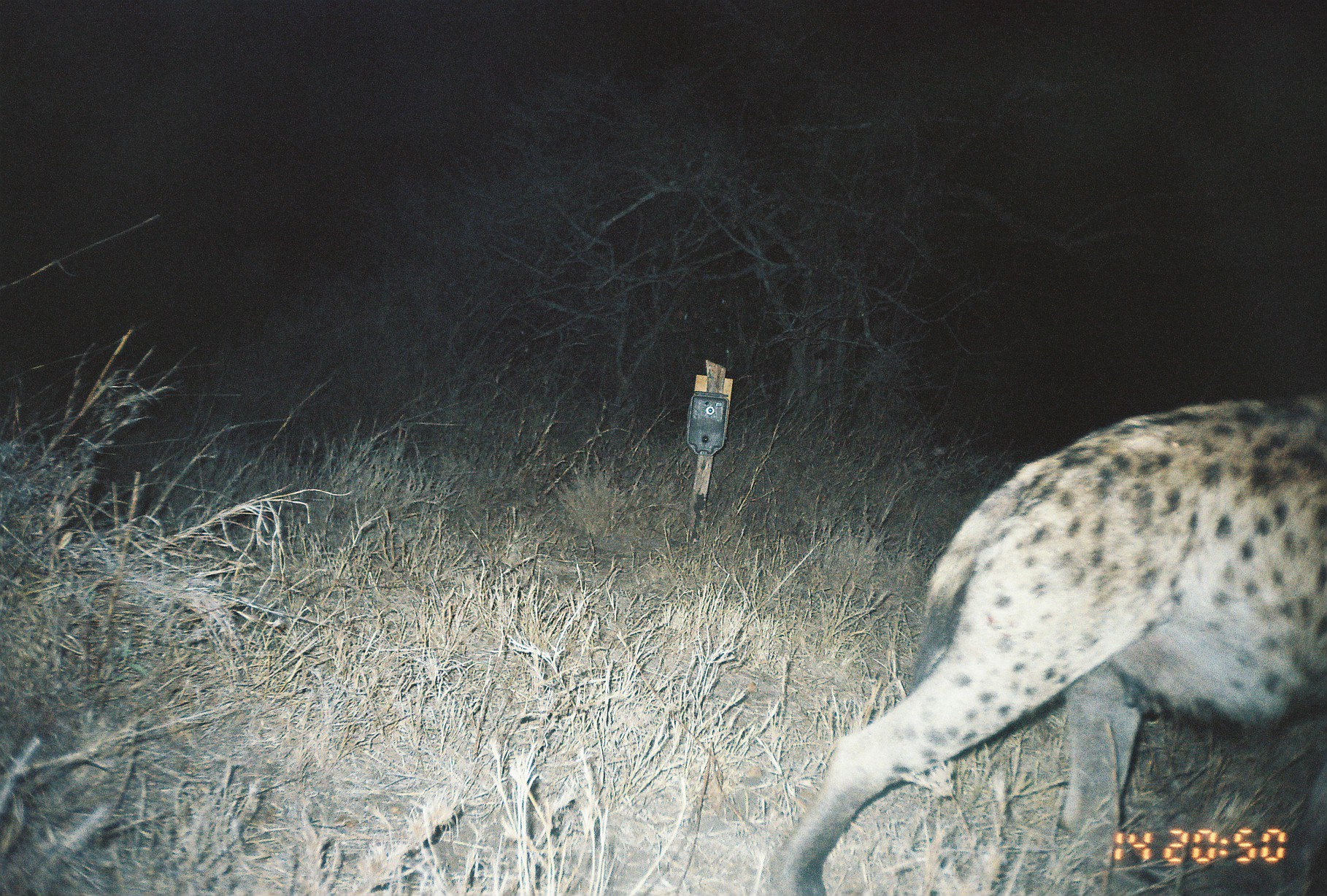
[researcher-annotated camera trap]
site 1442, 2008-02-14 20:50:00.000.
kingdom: Animalia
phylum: Chordata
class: Mammalia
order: Carnivora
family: Hyaenidae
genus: Crocuta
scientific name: Crocuta crocuta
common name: spotted hyena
Crocuta crocuta (spotted hyena), count 1.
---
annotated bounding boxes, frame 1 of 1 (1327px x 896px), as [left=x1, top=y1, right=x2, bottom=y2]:
crocuta crocuta: [left=760, top=391, right=1326, bottom=896]